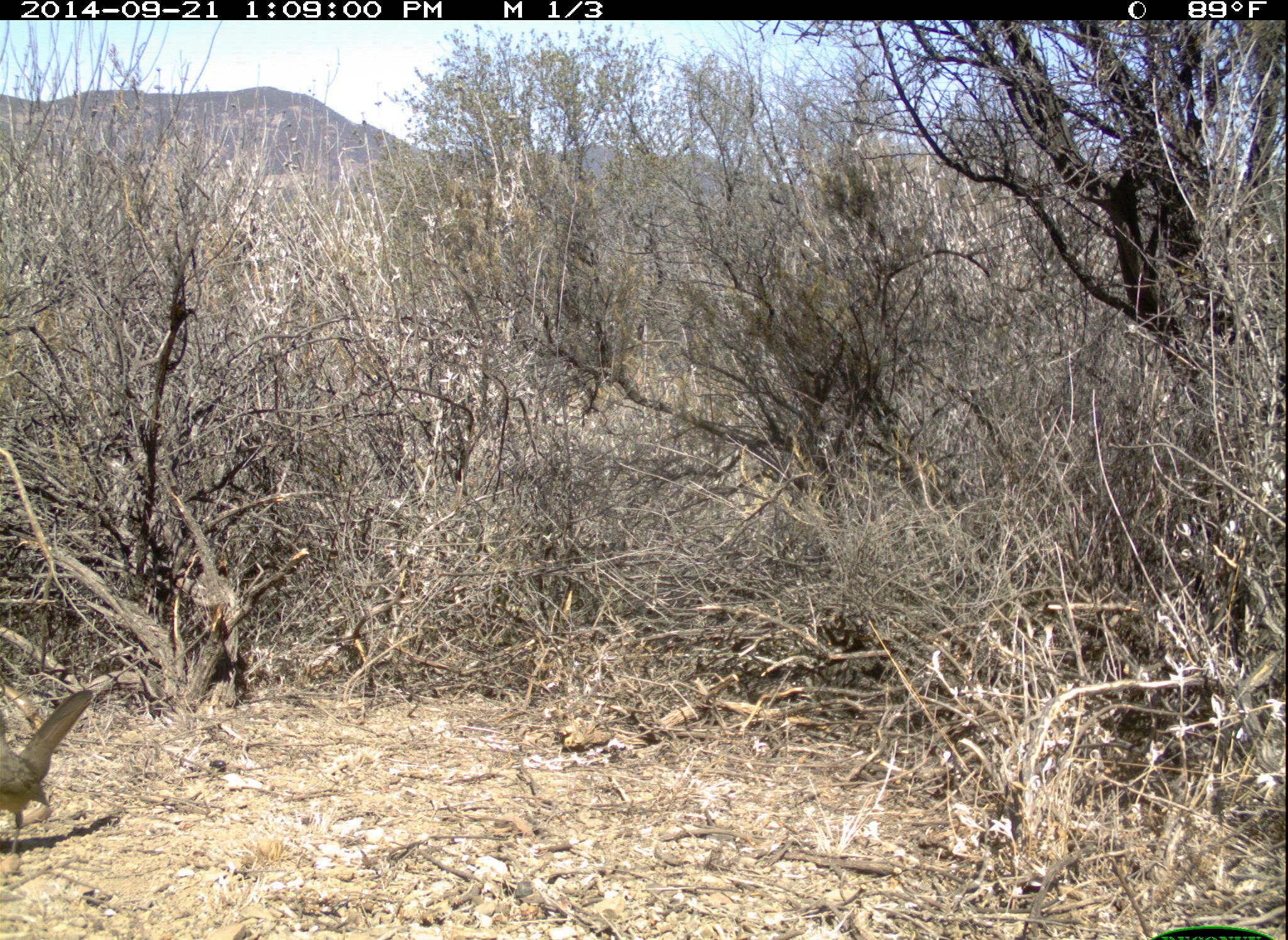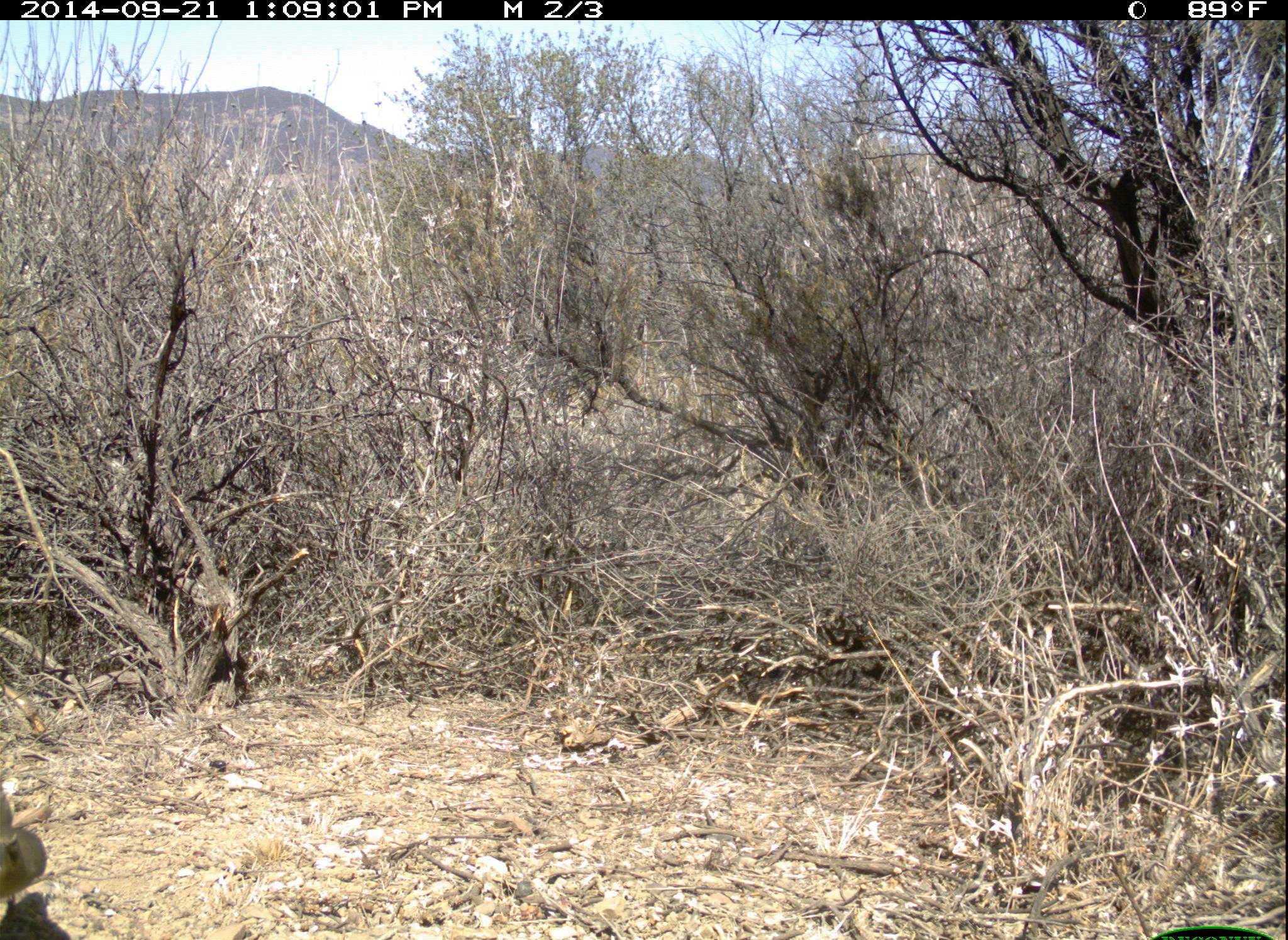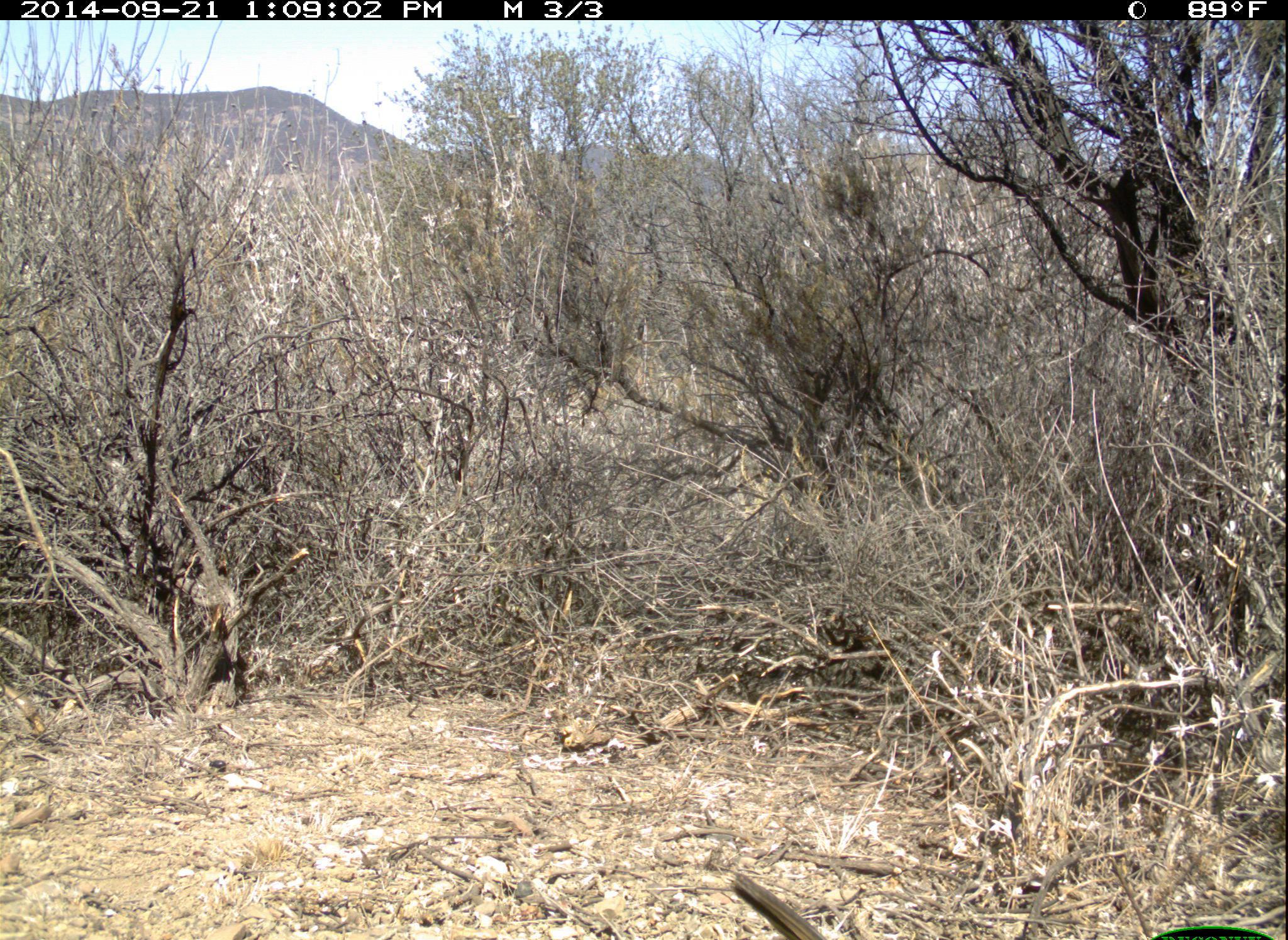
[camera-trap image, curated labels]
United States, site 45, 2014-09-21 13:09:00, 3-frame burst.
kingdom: Animalia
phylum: Chordata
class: Aves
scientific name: Aves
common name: bird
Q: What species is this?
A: Bird (Aves).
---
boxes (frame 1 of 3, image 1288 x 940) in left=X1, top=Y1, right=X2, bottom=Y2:
bird: left=0, top=677, right=95, bottom=860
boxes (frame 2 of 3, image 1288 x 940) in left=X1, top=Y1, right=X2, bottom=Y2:
bird: left=0, top=776, right=72, bottom=940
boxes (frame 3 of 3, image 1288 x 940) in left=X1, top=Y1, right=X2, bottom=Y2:
bird: left=730, top=867, right=831, bottom=940